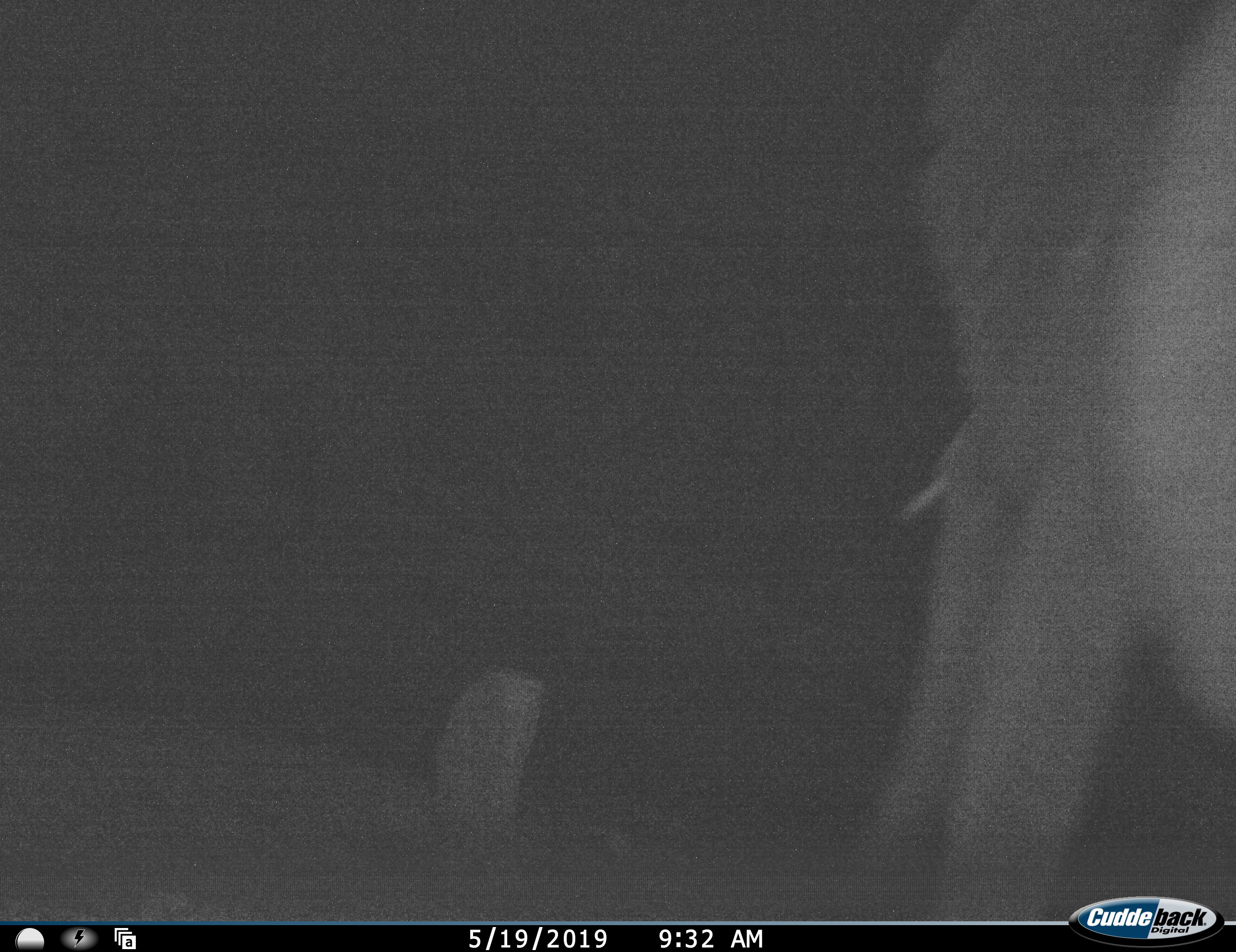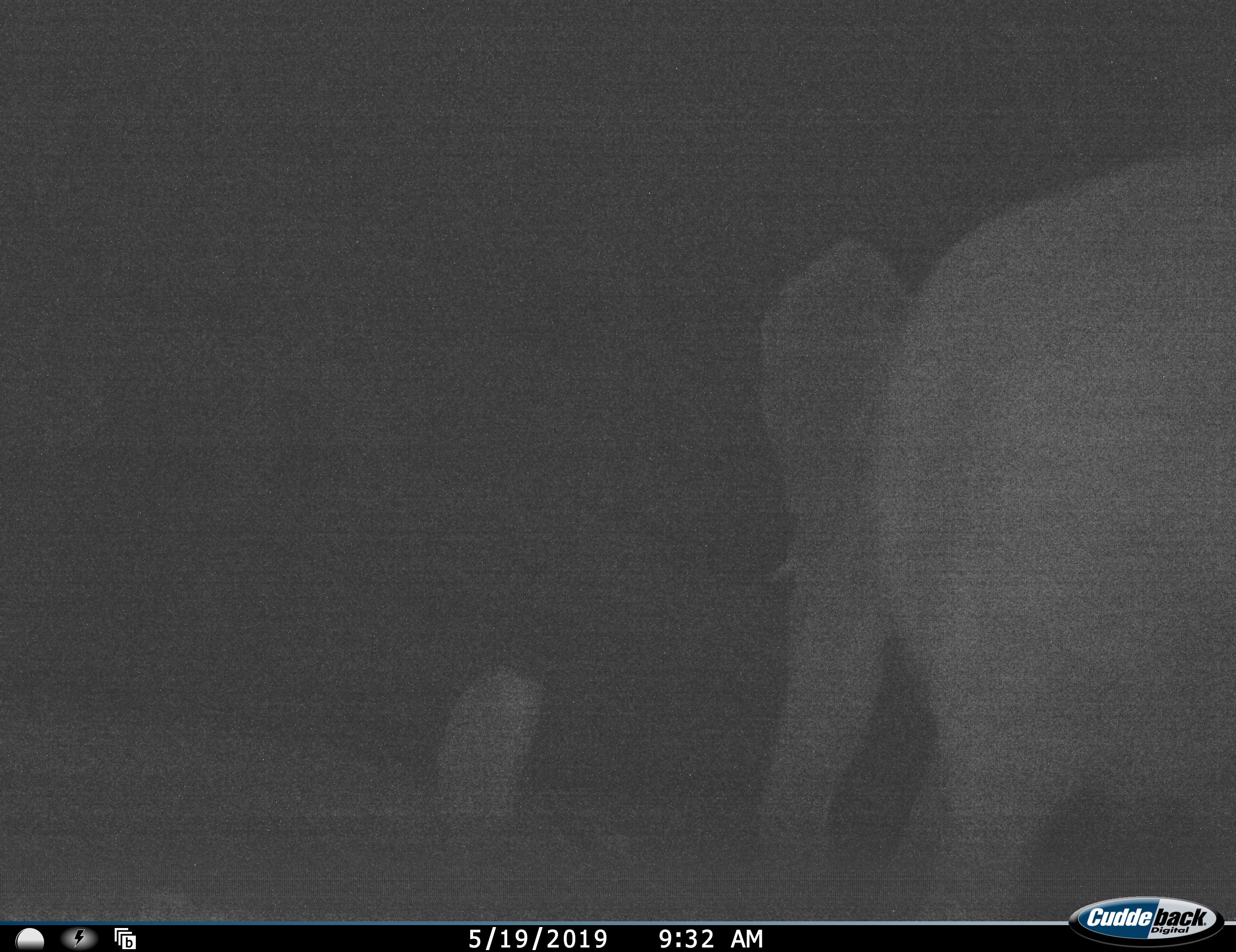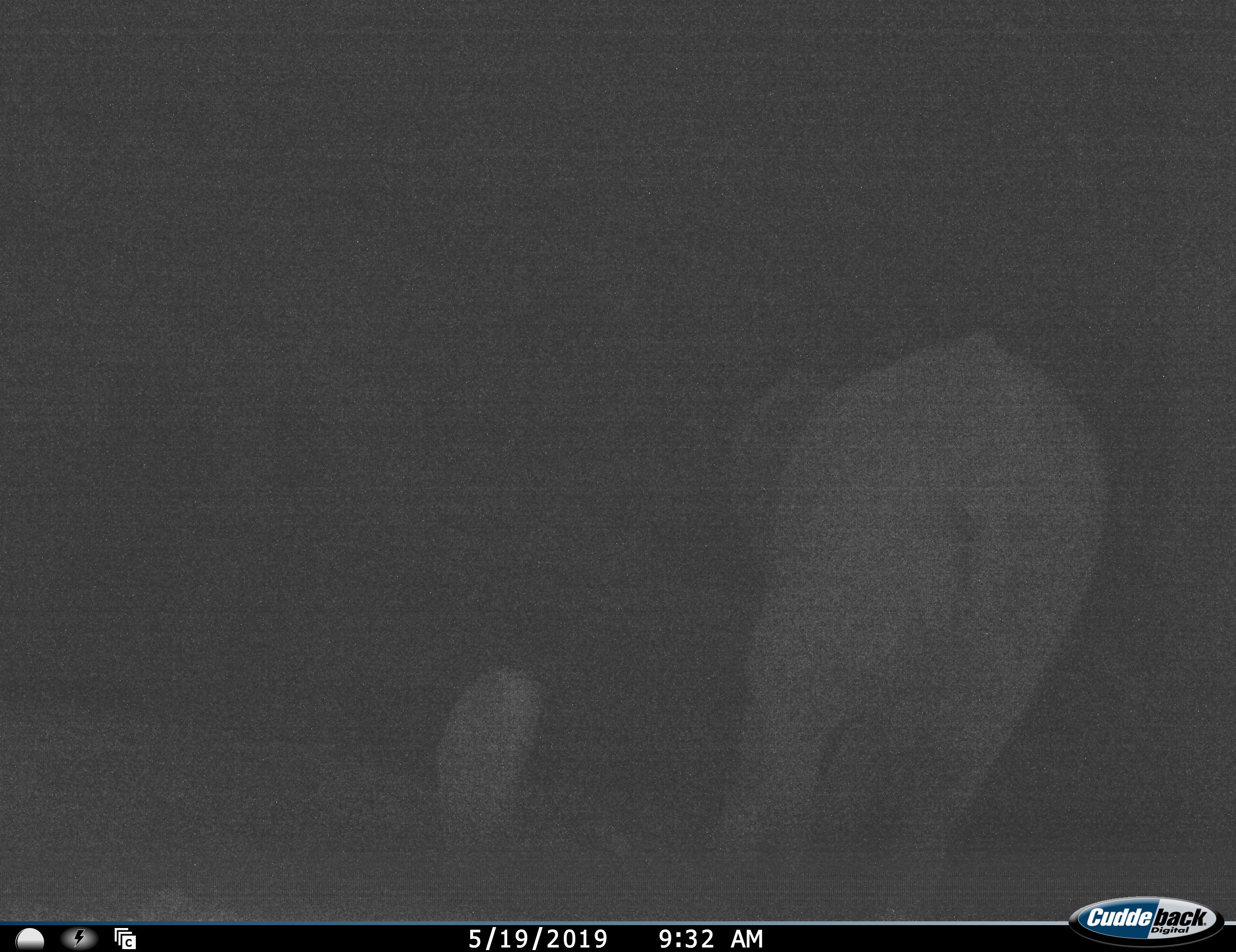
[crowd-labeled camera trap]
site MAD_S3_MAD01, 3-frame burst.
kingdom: Animalia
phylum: Chordata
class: Mammalia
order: Proboscidea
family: Elephantidae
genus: Loxodonta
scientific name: Loxodonta africana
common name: african bush elephant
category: elephant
Elephant (african bush elephant) (Loxodonta africana), count 1. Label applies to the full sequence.